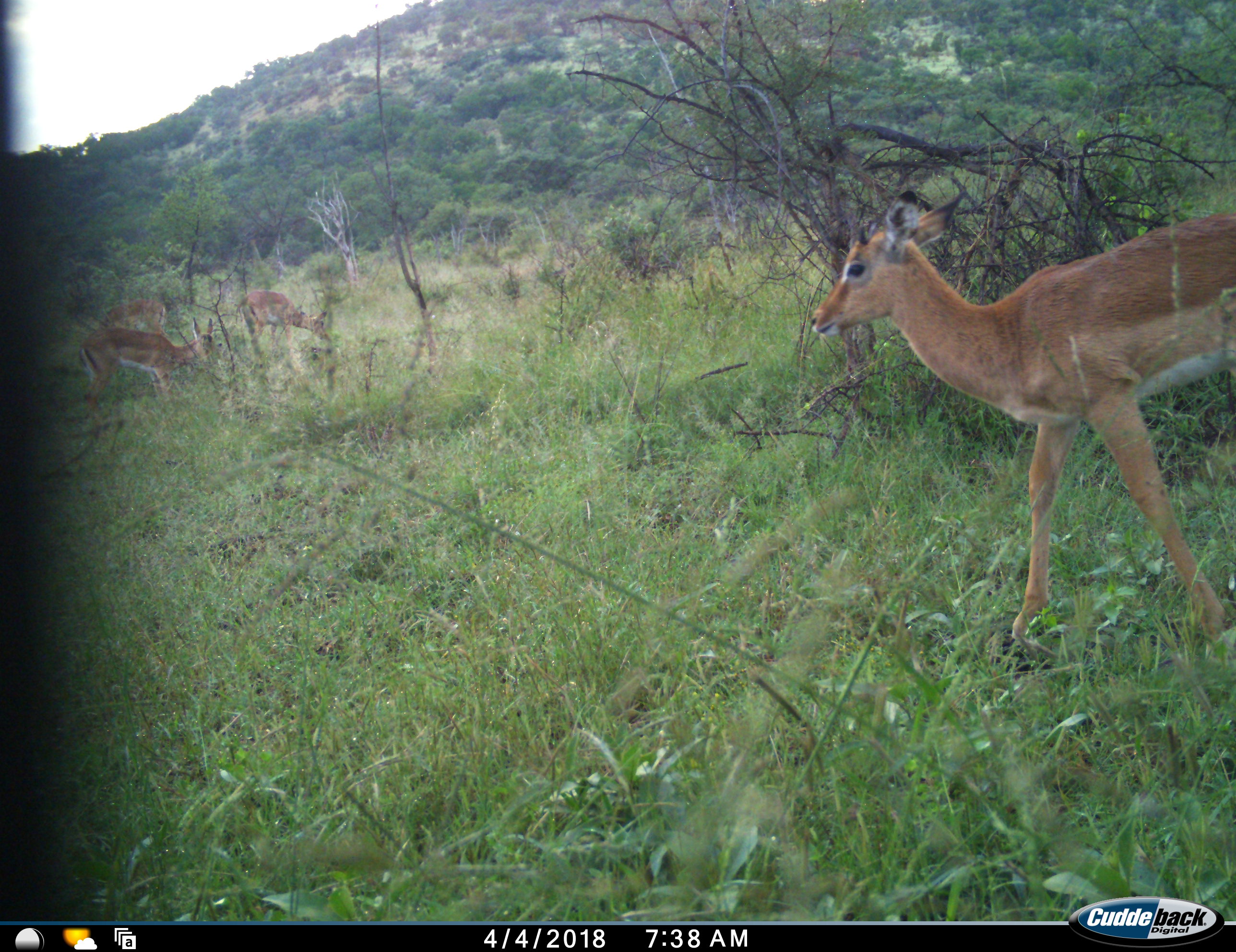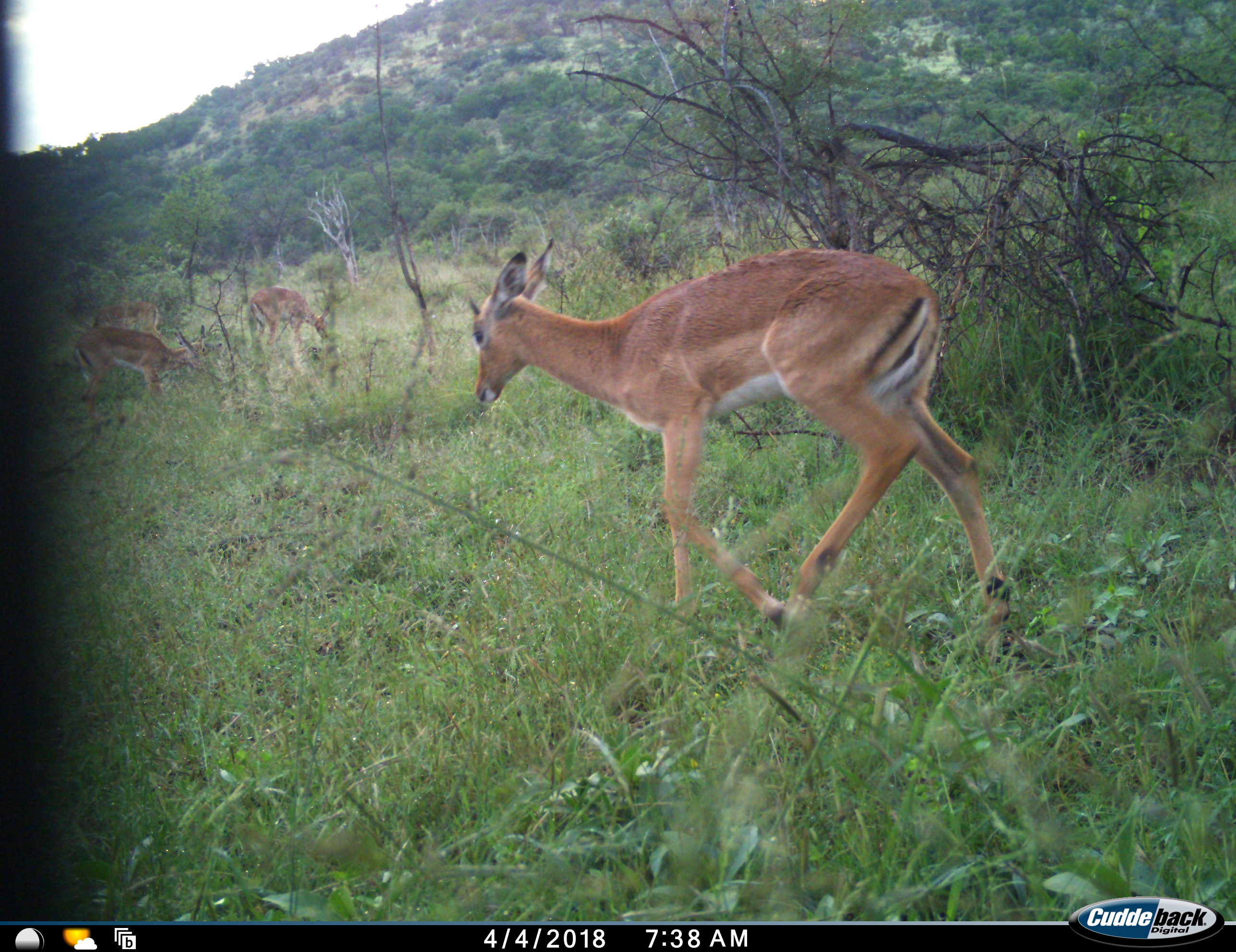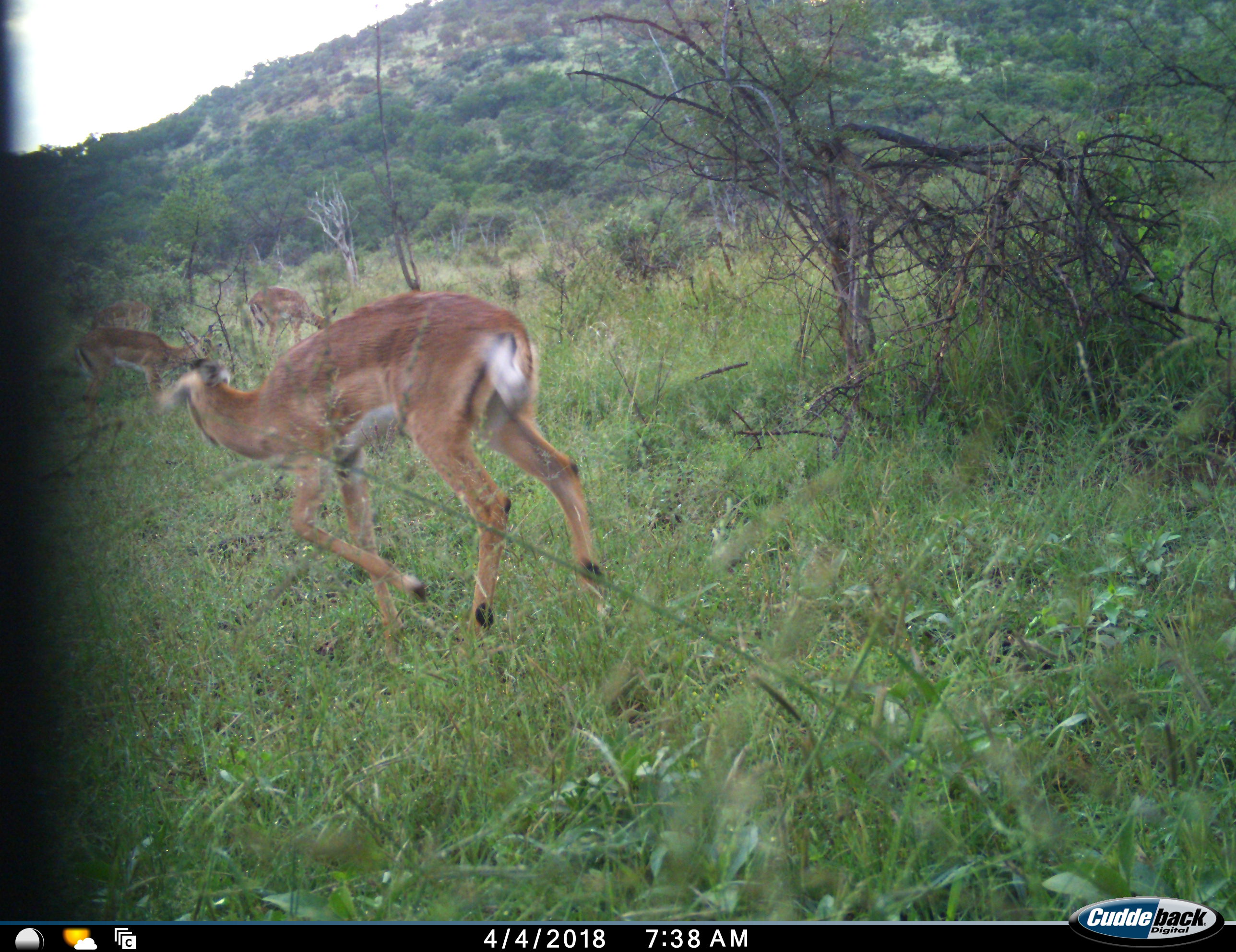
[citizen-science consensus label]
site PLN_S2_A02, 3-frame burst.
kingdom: Animalia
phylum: Chordata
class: Mammalia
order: Artiodactyla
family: Bovidae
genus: Aepyceros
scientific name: Aepyceros melampus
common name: impala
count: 4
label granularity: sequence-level